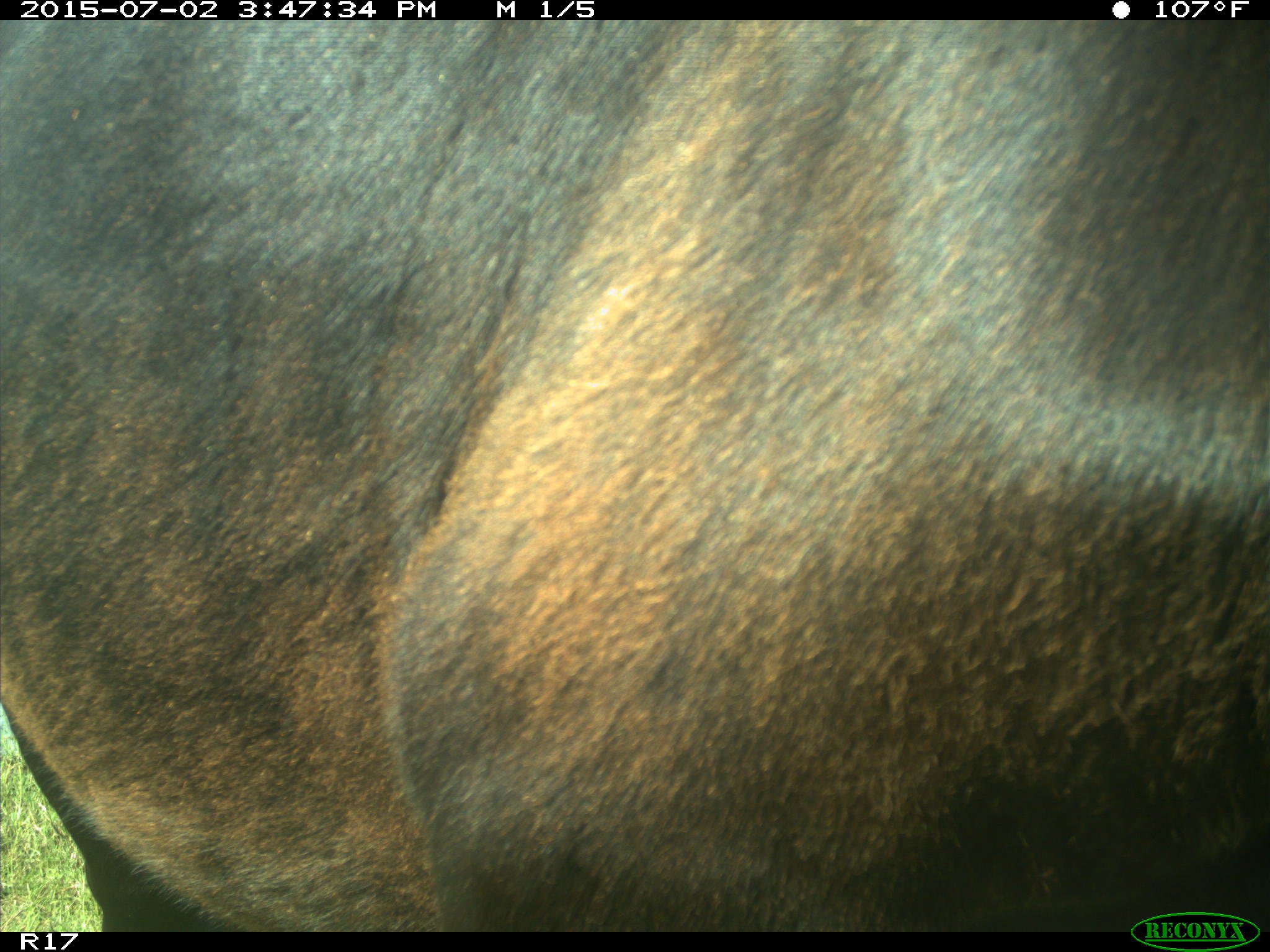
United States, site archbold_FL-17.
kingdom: Animalia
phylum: Chordata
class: Mammalia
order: Artiodactyla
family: Bovidae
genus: Bos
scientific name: Bos taurus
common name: domestic cow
Bos taurus (domestic cow).